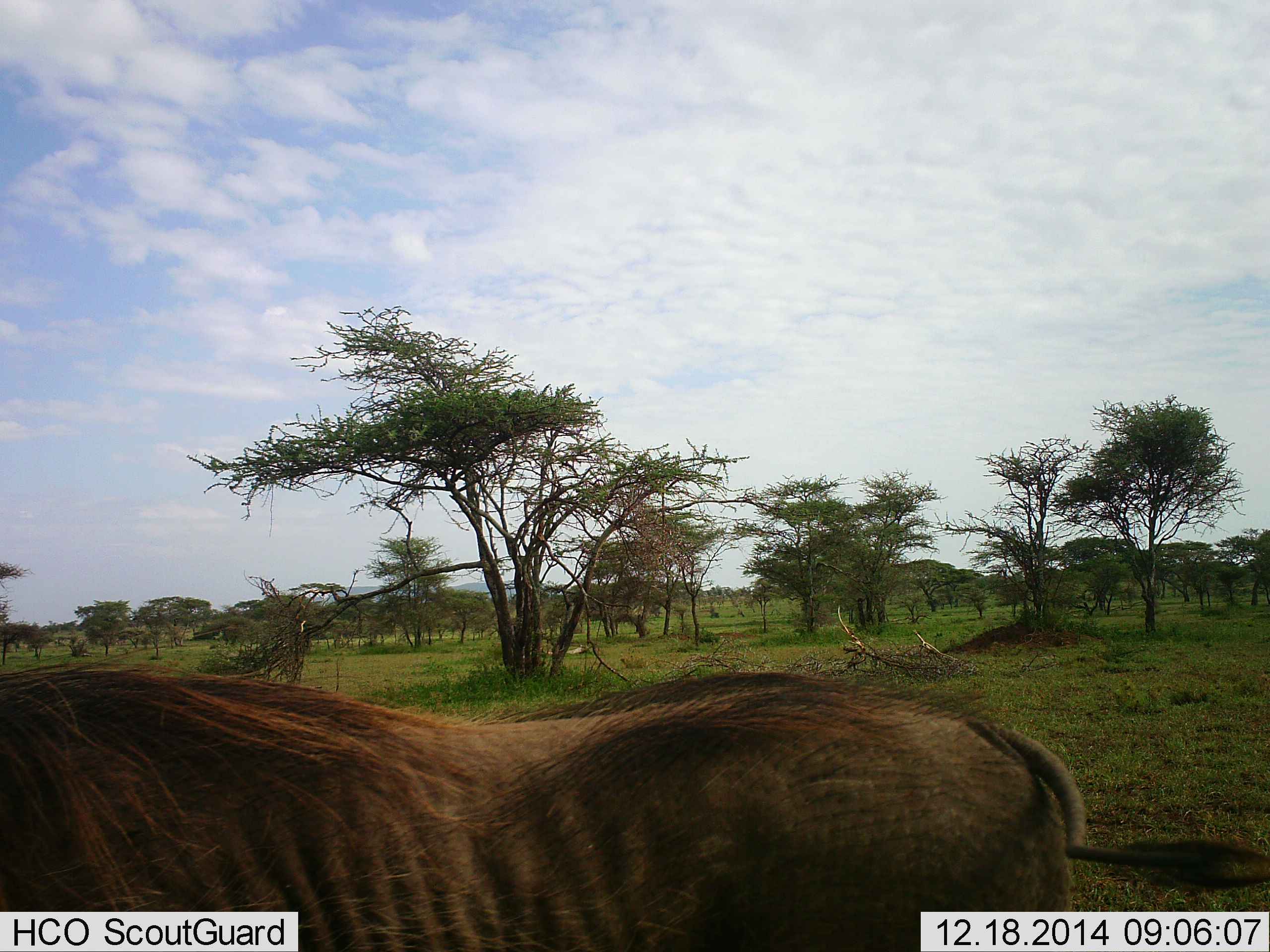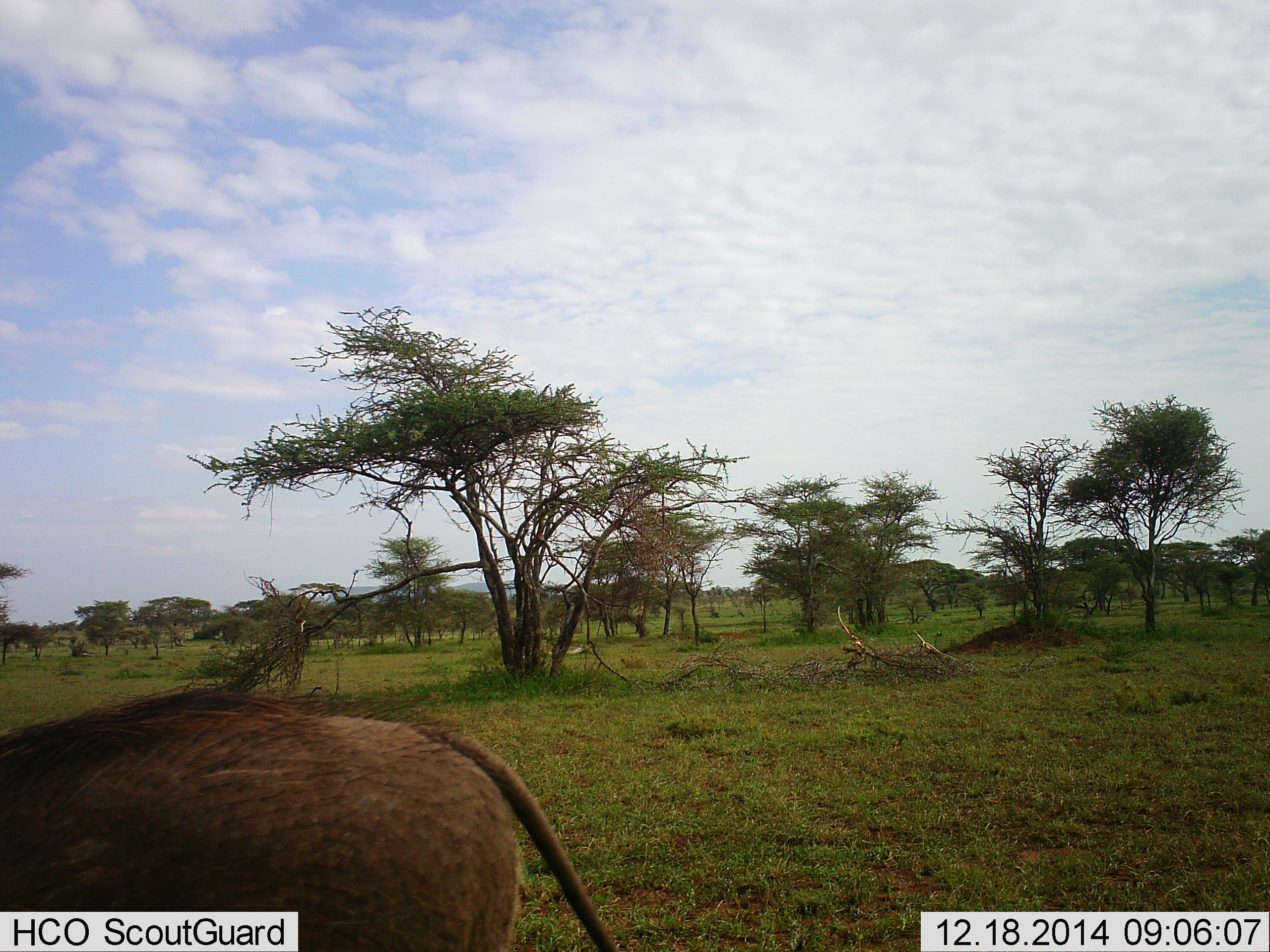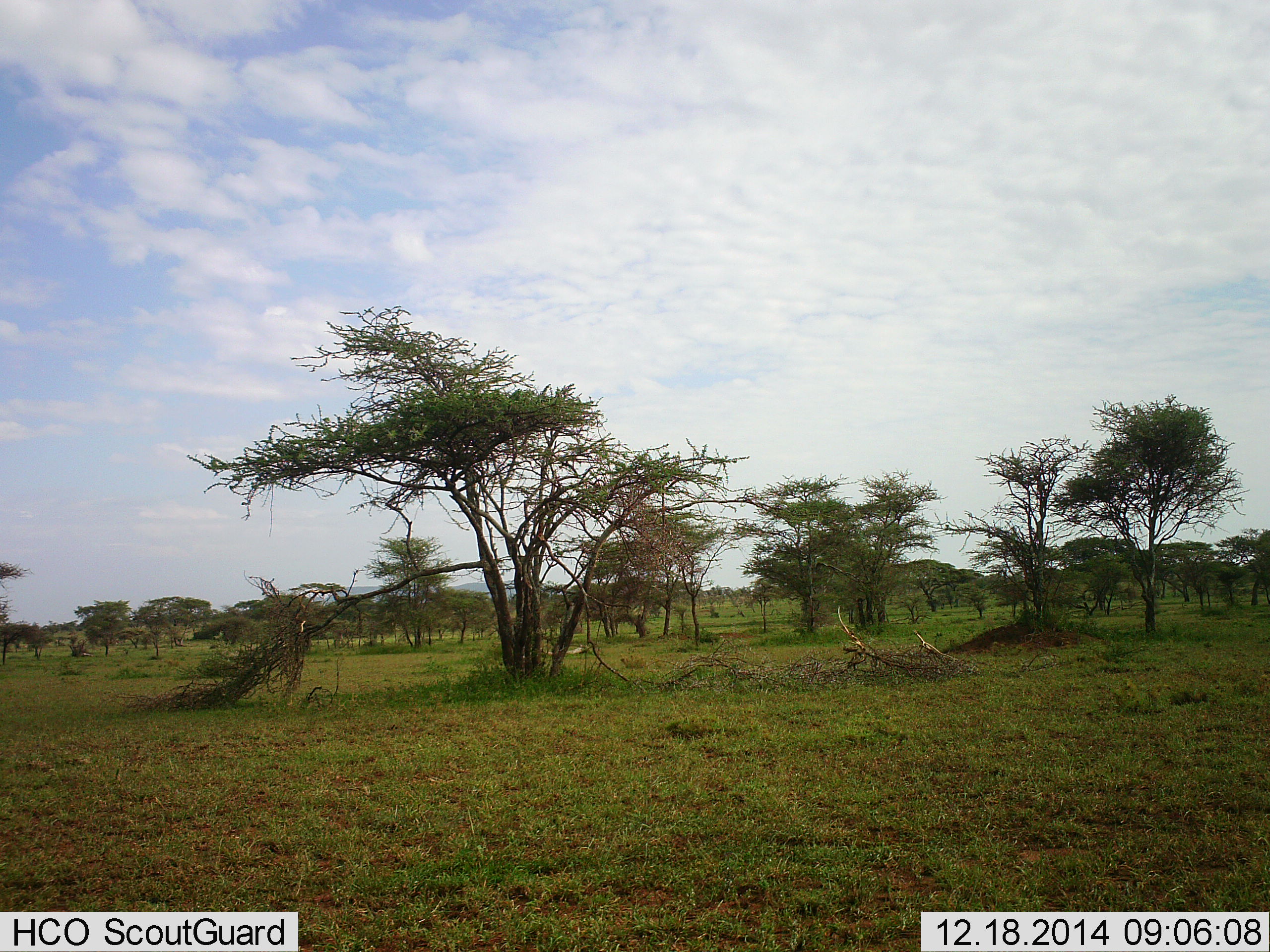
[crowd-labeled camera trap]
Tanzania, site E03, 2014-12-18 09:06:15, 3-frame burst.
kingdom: Animalia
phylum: Chordata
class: Mammalia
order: Artiodactyla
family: Suidae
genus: Phacochoerus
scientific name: Phacochoerus africanus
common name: warthog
Warthog (Phacochoerus africanus), count 1. Behavior (volunteer vote fractions): standing 0%, resting 0%, moving 100%, interacting 0%. Young present (vote fraction): 0%. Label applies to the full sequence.